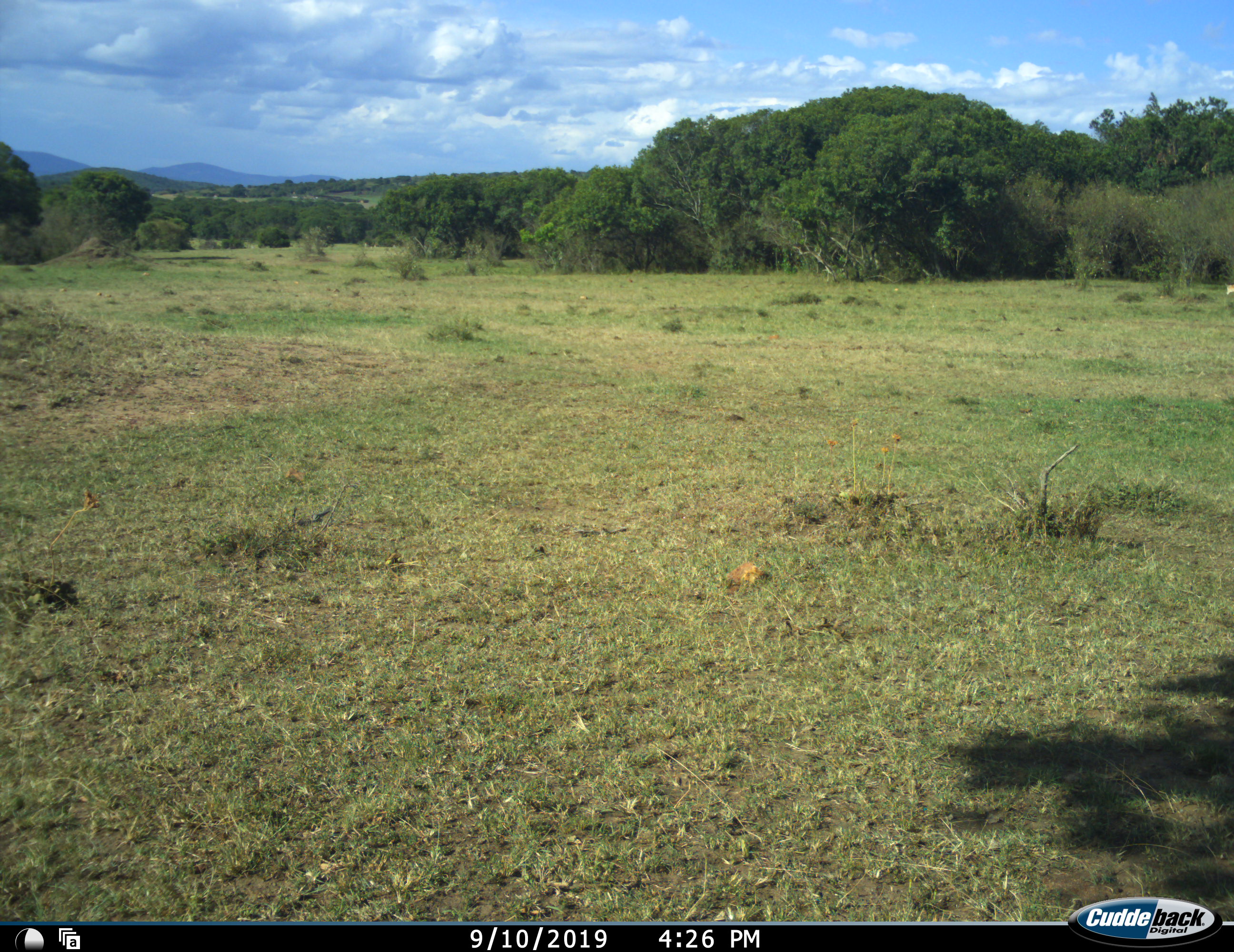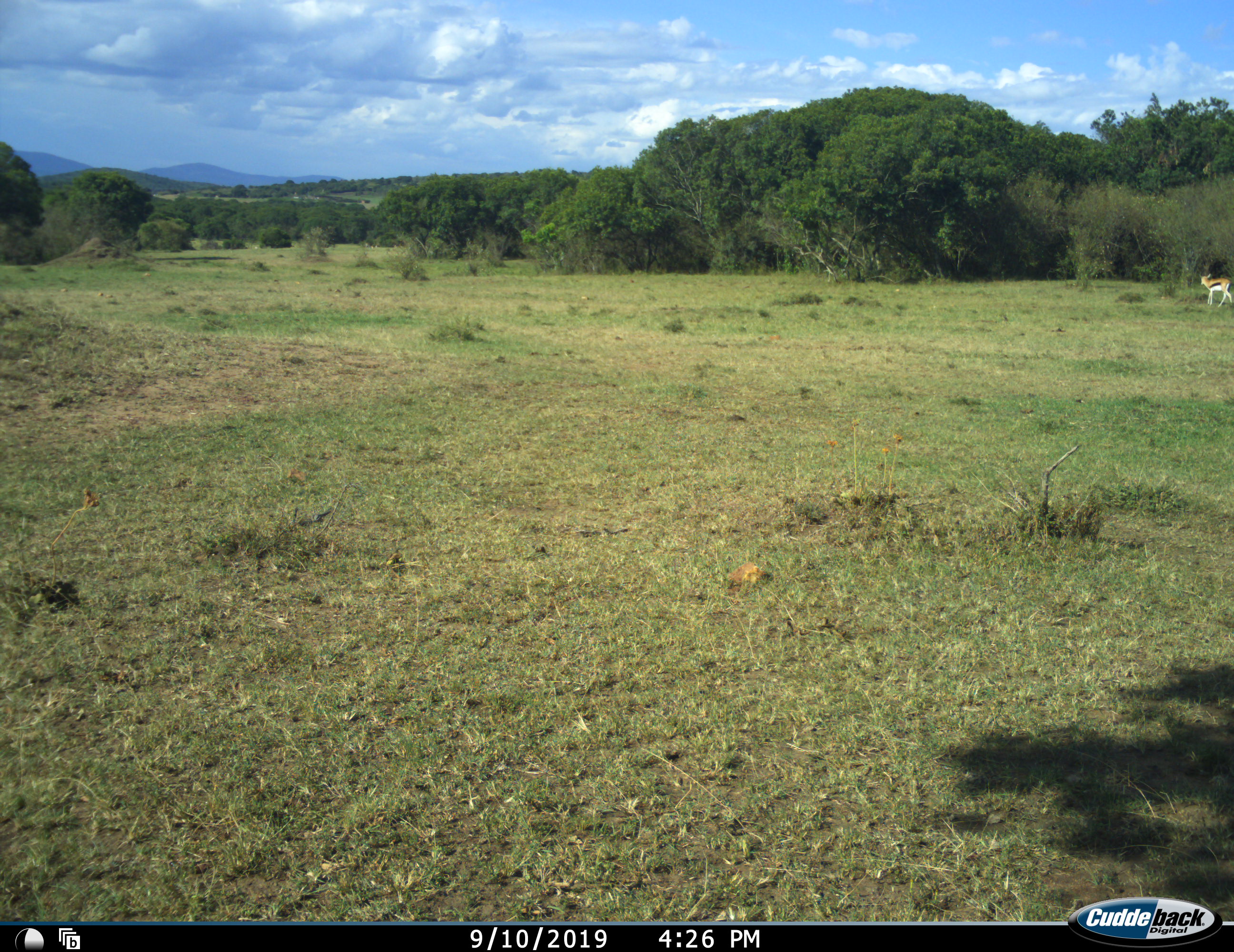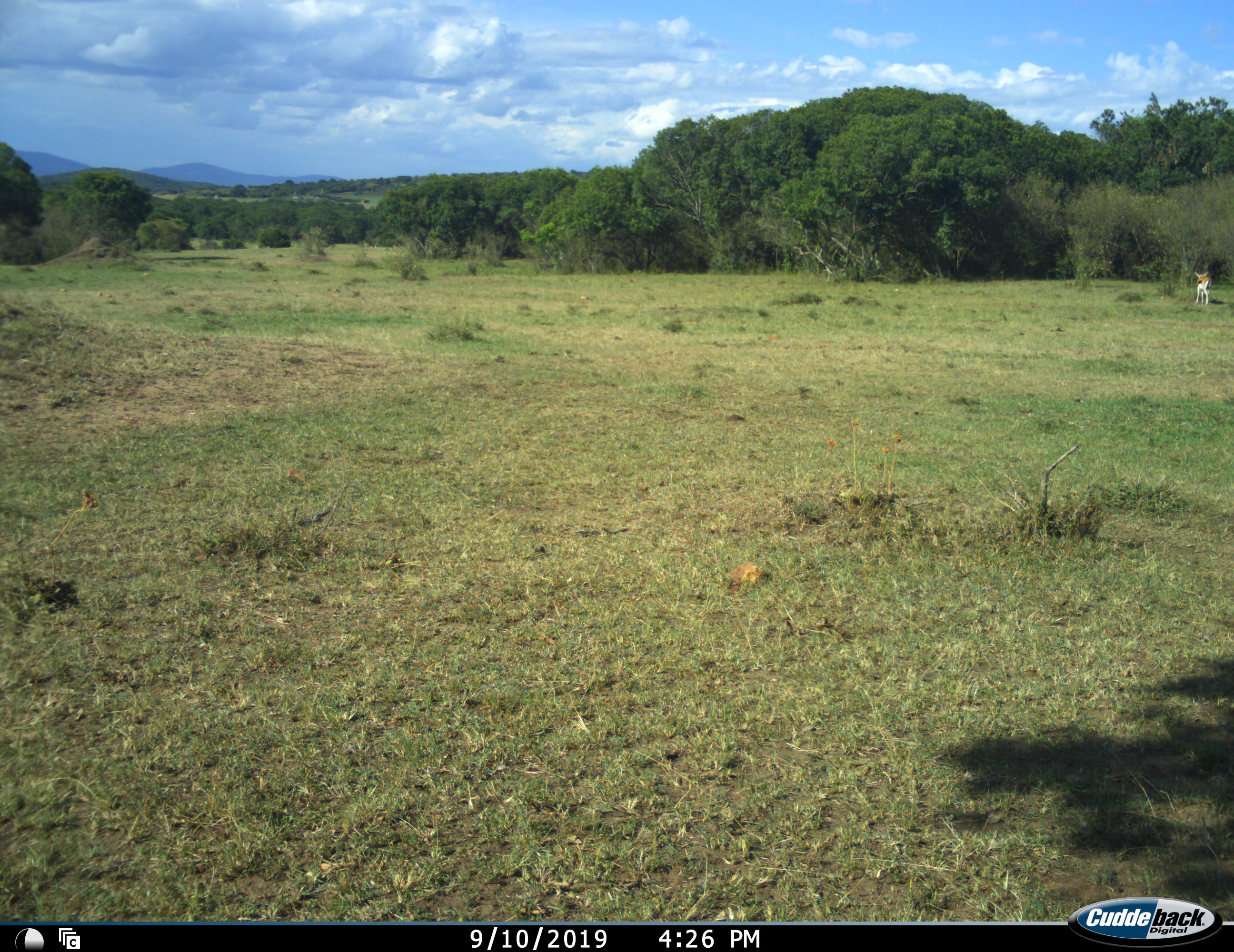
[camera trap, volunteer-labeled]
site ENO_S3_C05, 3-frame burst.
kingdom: Animalia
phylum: Chordata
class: Mammalia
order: Artiodactyla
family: Bovidae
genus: Eudorcas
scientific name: Eudorcas thomsonii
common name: thomson's gazelle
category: gazellethomsons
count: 1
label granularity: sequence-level